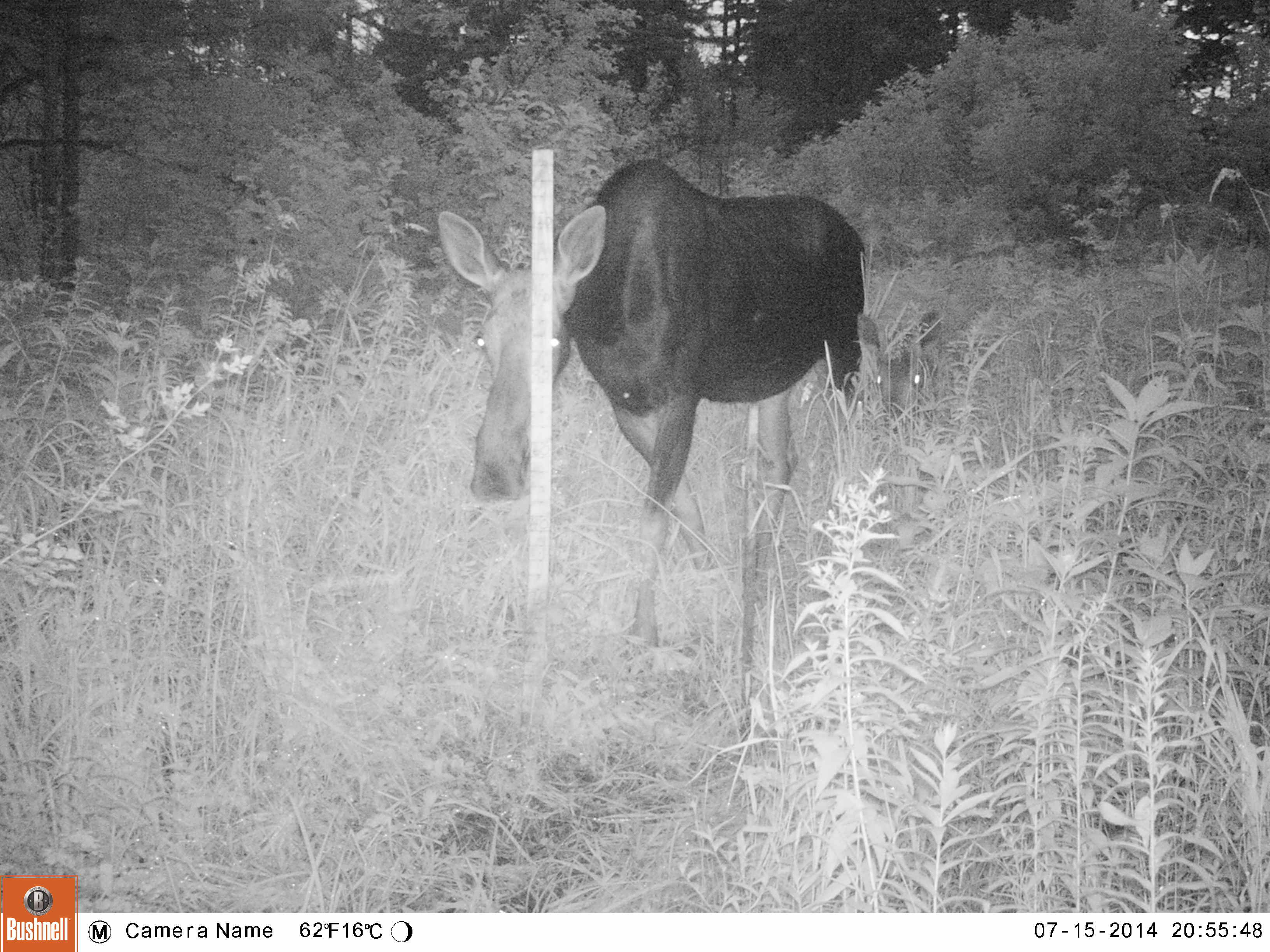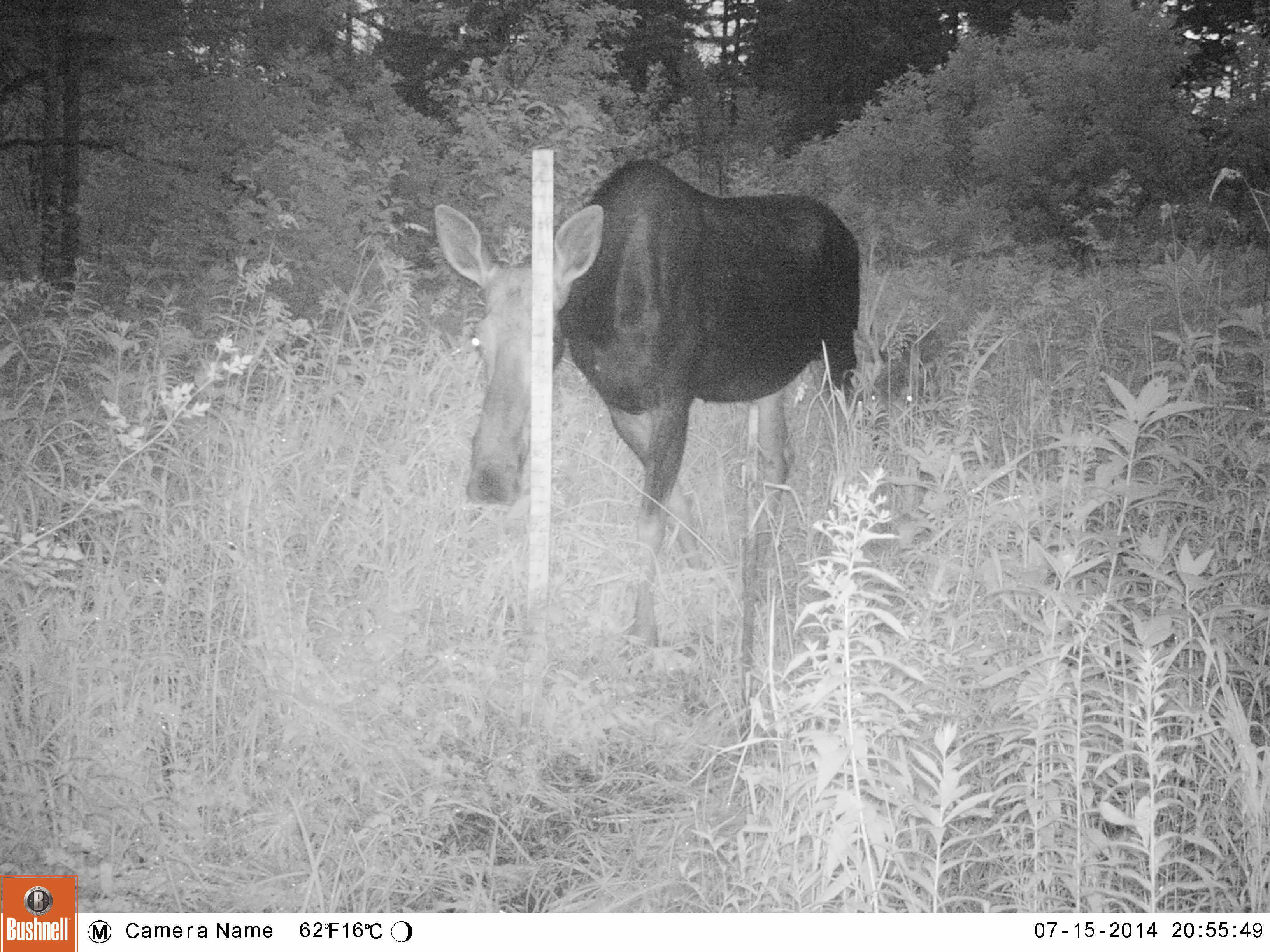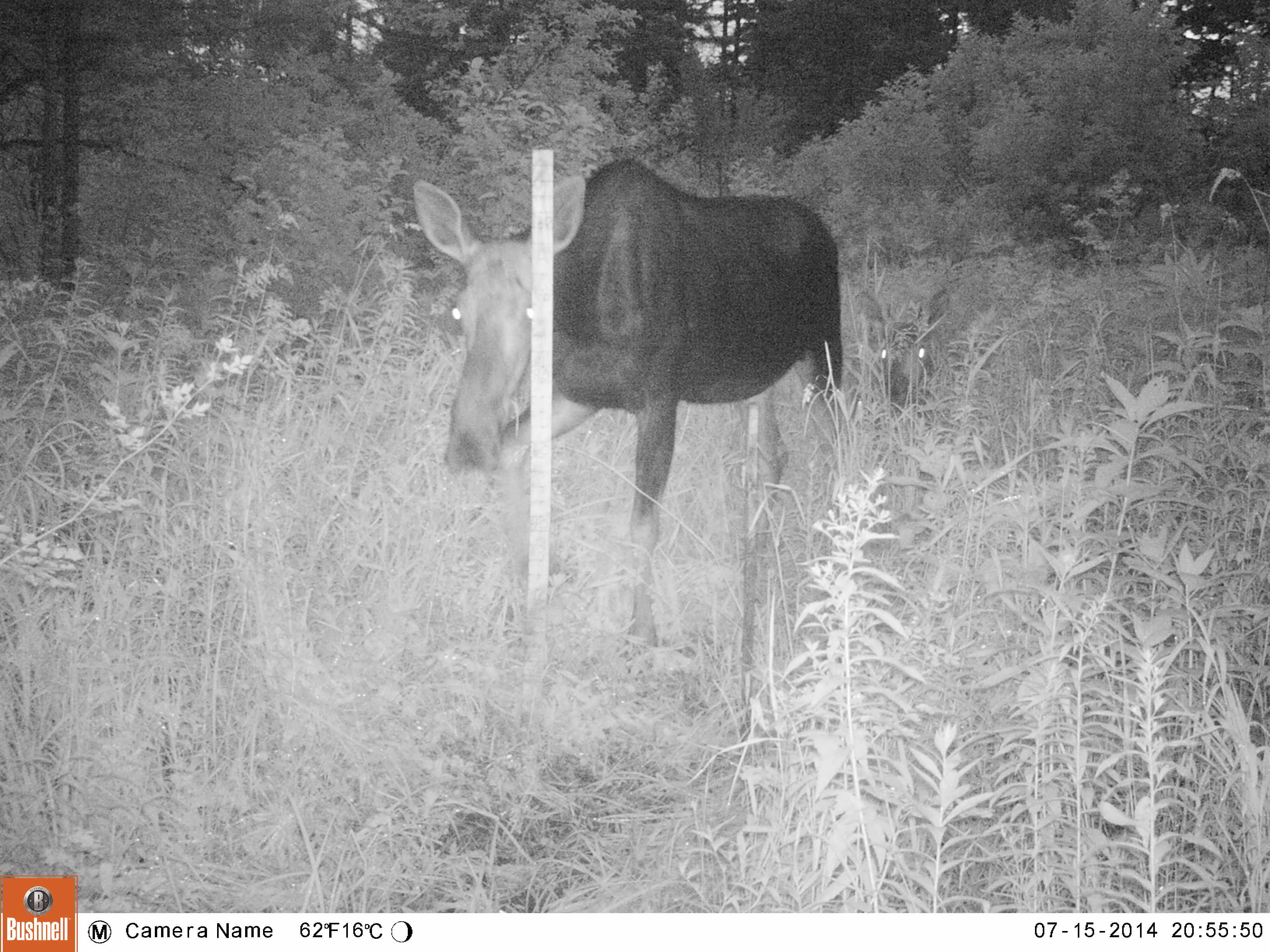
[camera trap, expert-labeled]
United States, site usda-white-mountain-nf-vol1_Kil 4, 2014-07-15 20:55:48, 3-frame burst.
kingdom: Animalia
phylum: Chordata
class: Mammalia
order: Artiodactyla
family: Cervidae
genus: Alces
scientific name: Alces alces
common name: moose